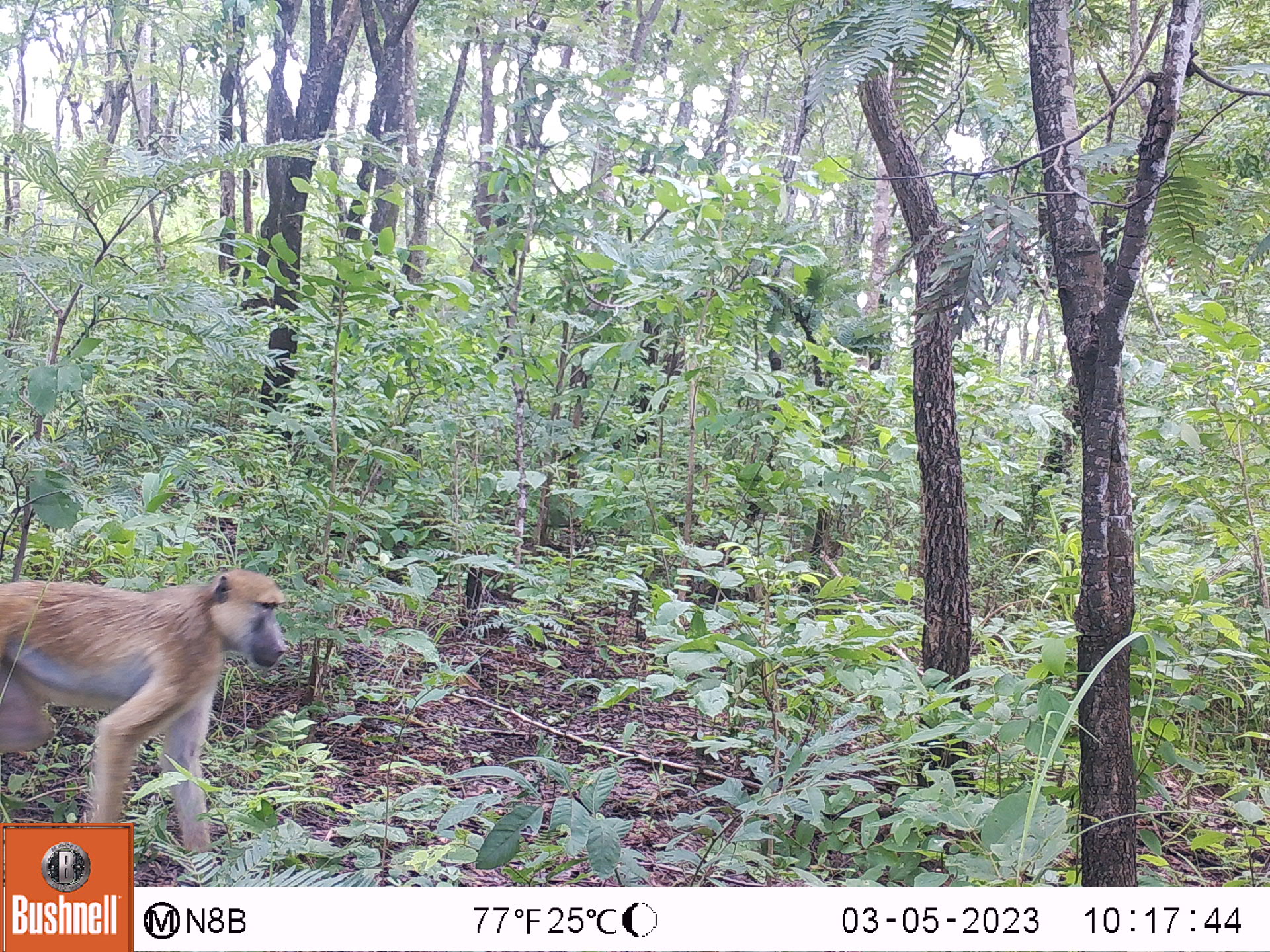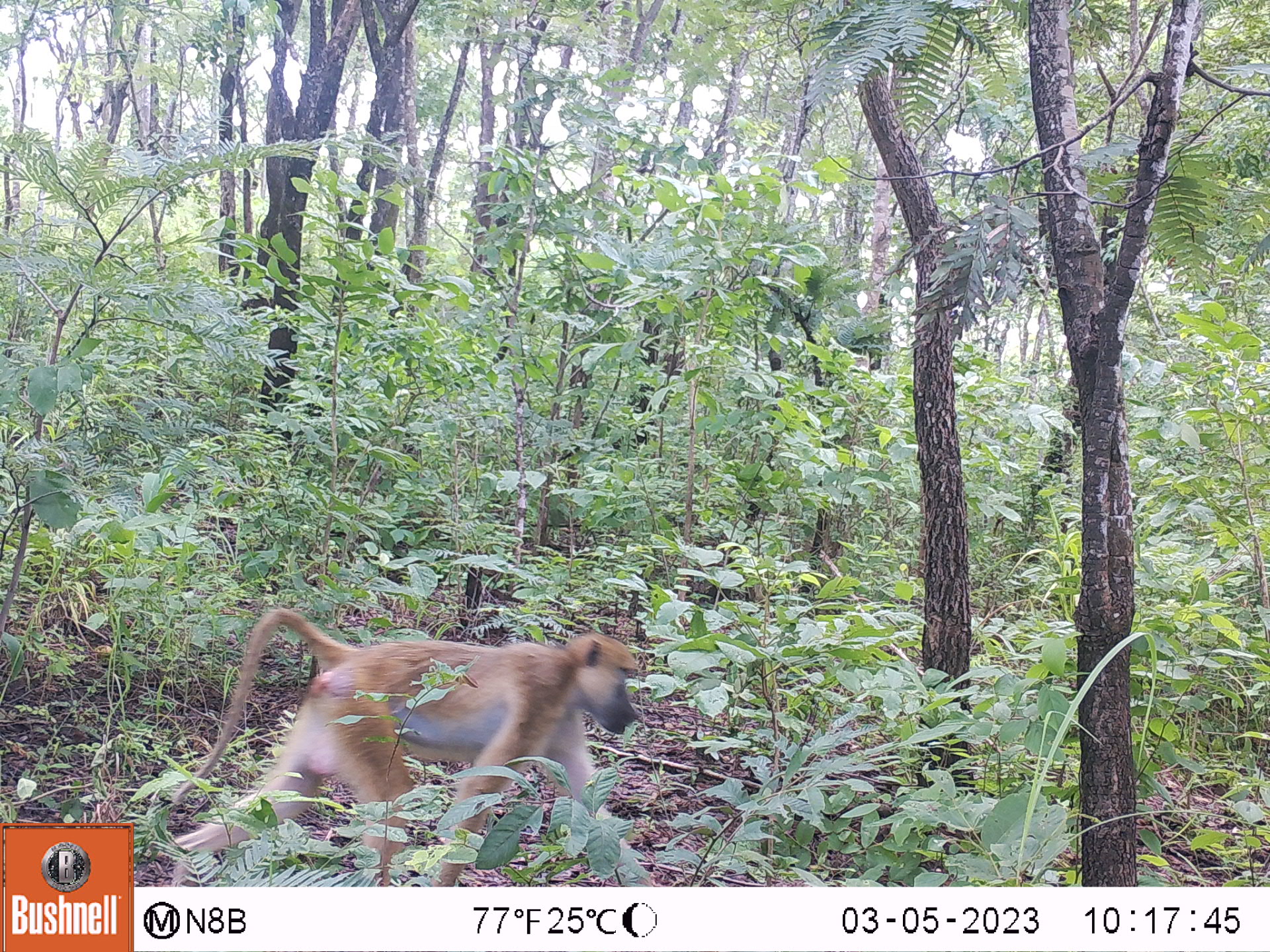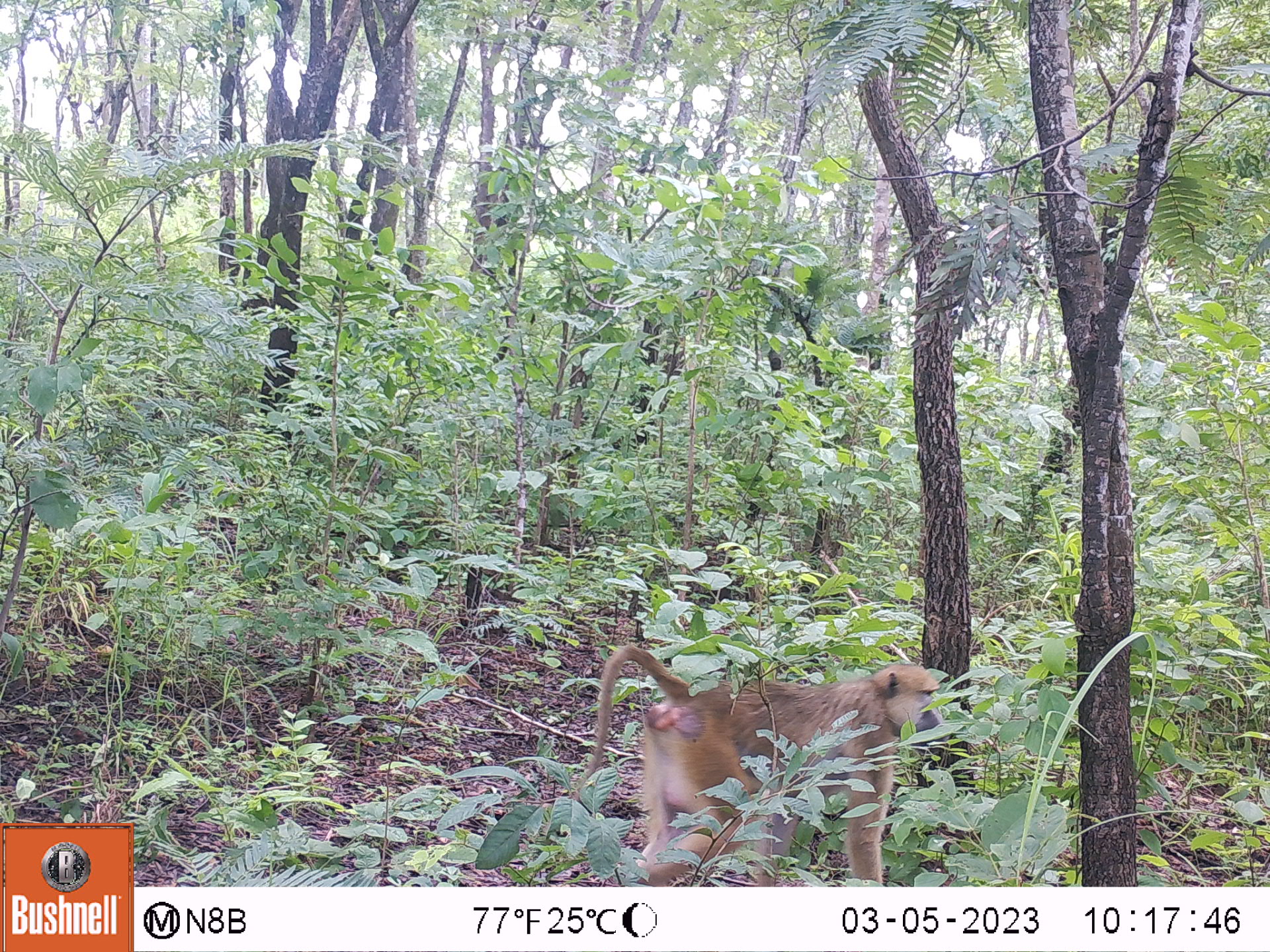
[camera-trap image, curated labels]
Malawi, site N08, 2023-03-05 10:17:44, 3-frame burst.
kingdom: Animalia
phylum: Chordata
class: Mammalia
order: Primates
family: Cercopithecidae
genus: Papio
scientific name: Papio cynocephalus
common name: yellow baboon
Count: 1.